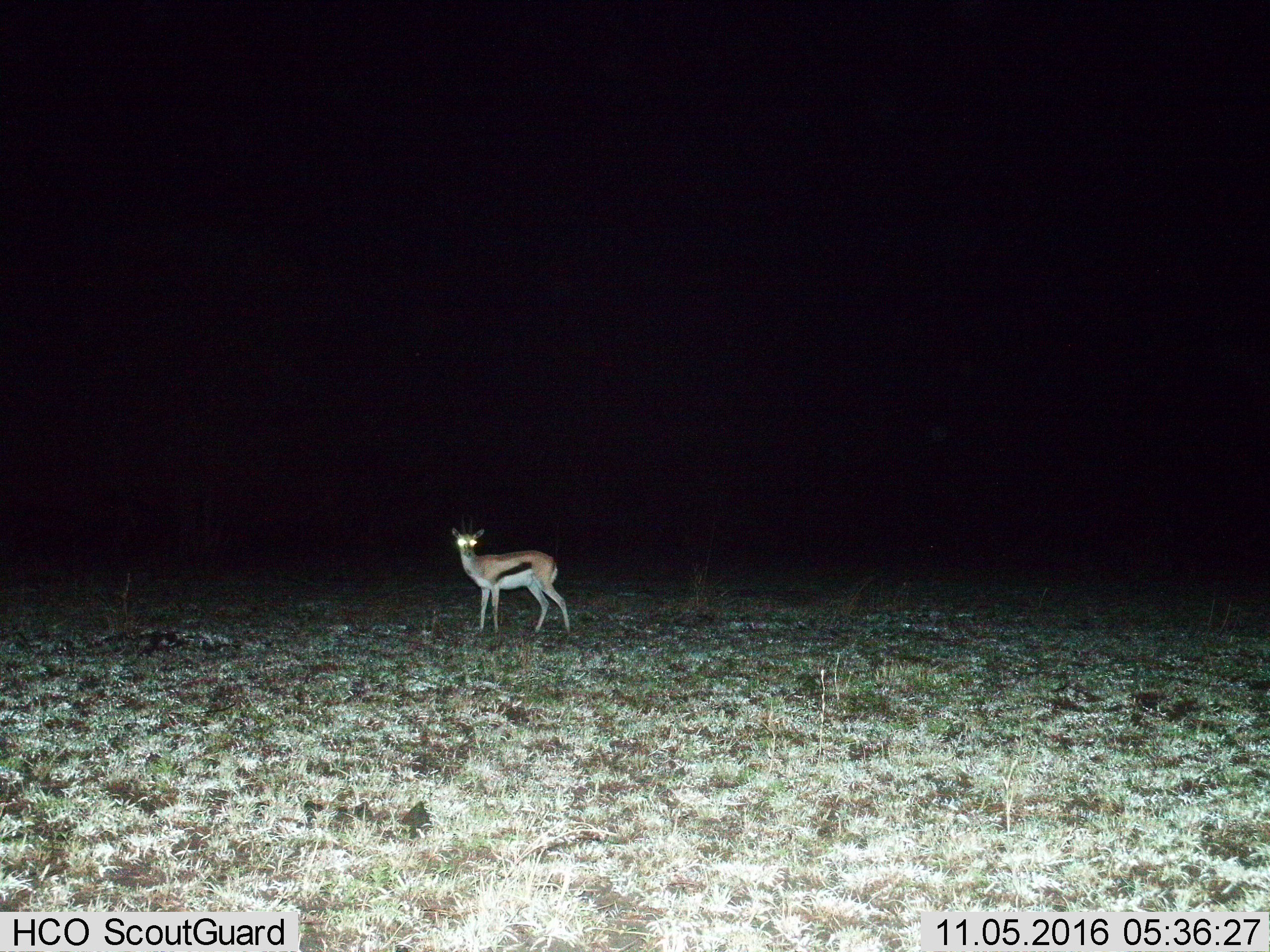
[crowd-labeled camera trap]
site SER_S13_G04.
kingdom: Animalia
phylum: Chordata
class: Mammalia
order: Artiodactyla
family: Bovidae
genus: Eudorcas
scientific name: Eudorcas thomsonii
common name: thomson's gazelle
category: gazellethomsons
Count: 1.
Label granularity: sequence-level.